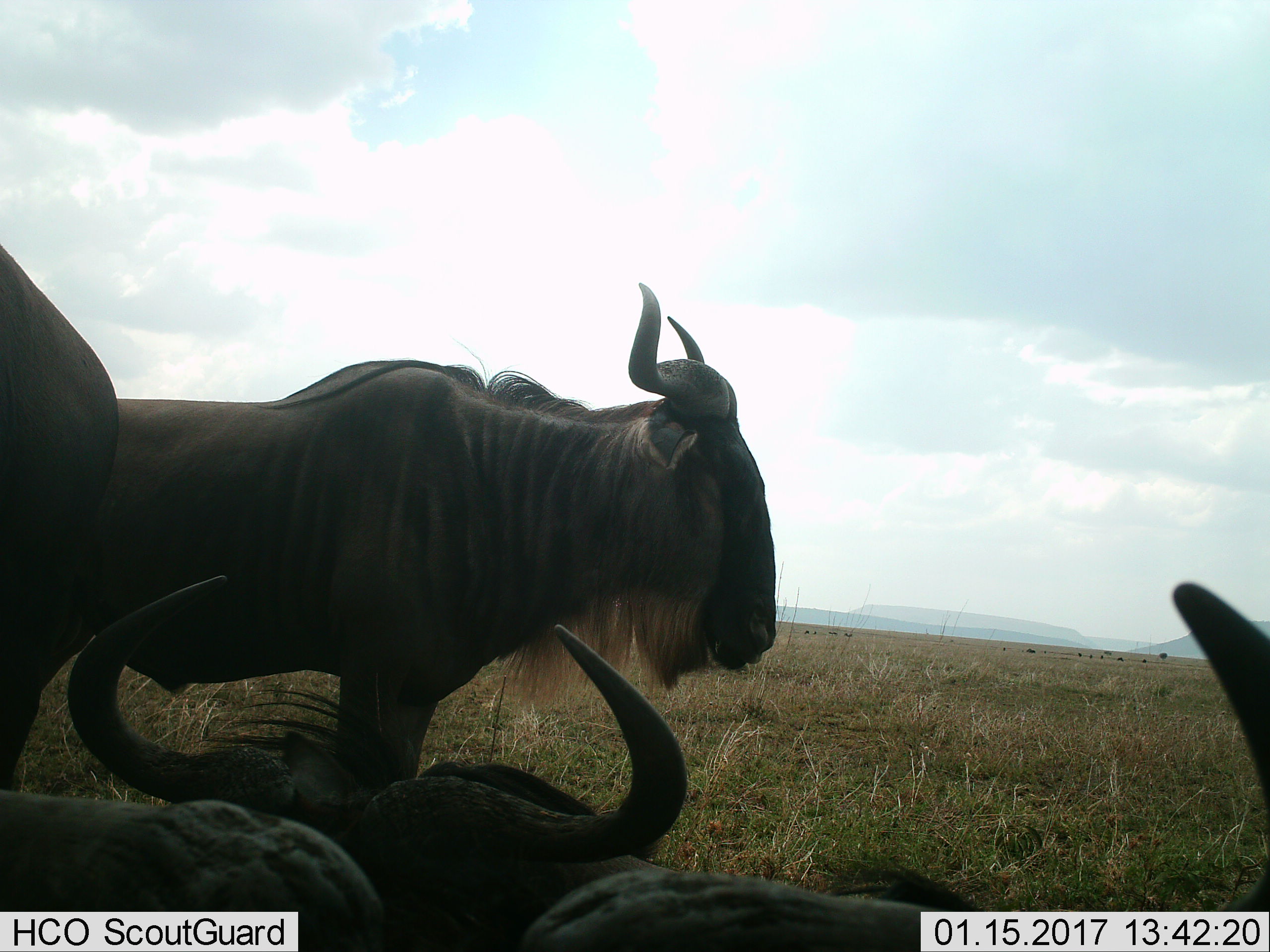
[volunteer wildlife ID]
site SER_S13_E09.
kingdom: Animalia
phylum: Chordata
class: Mammalia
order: Artiodactyla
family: Bovidae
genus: Connochaetes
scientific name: Connochaetes taurinus taurinus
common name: blue wildebeest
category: wildebeestblue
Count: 4.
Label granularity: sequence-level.